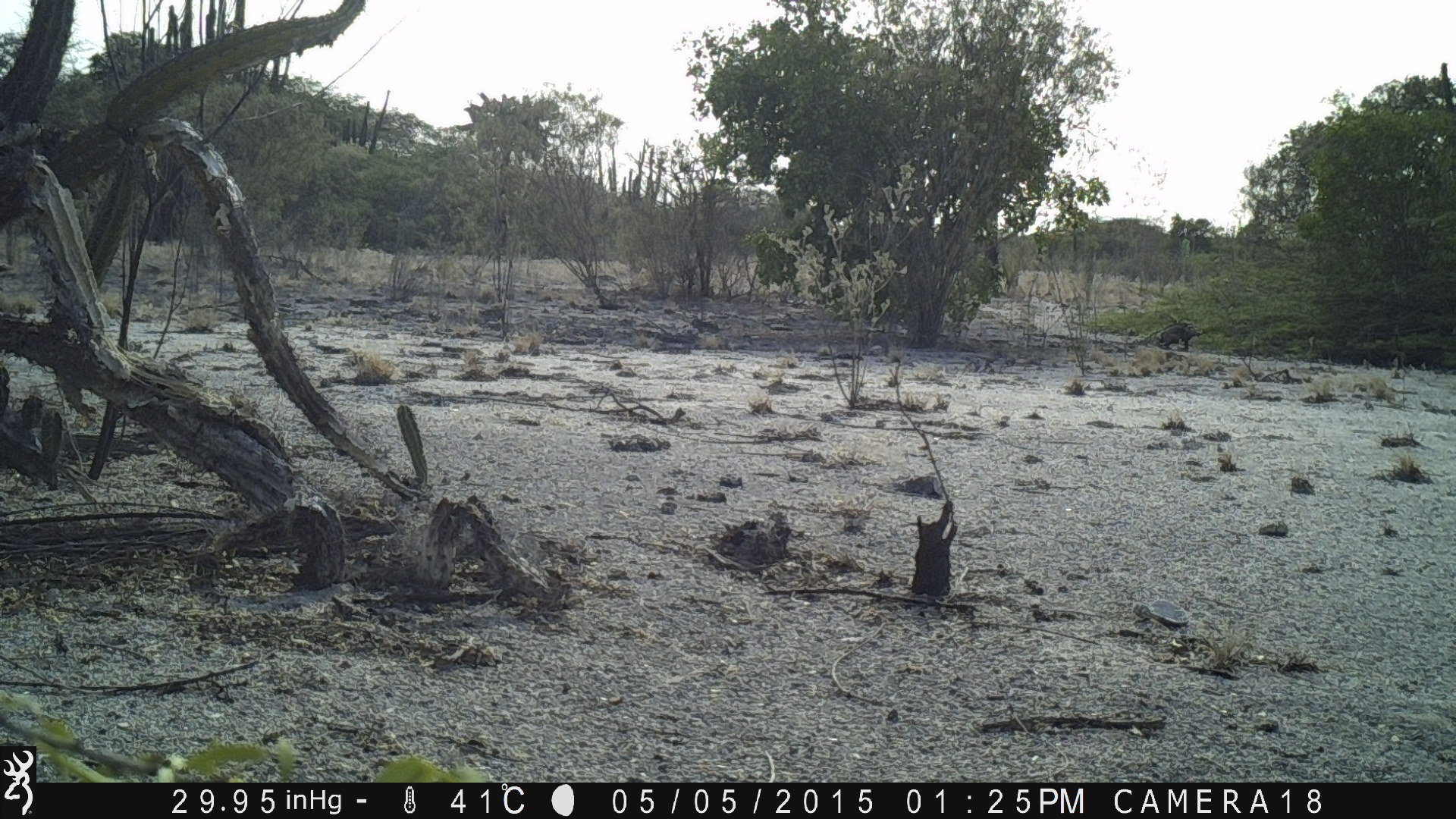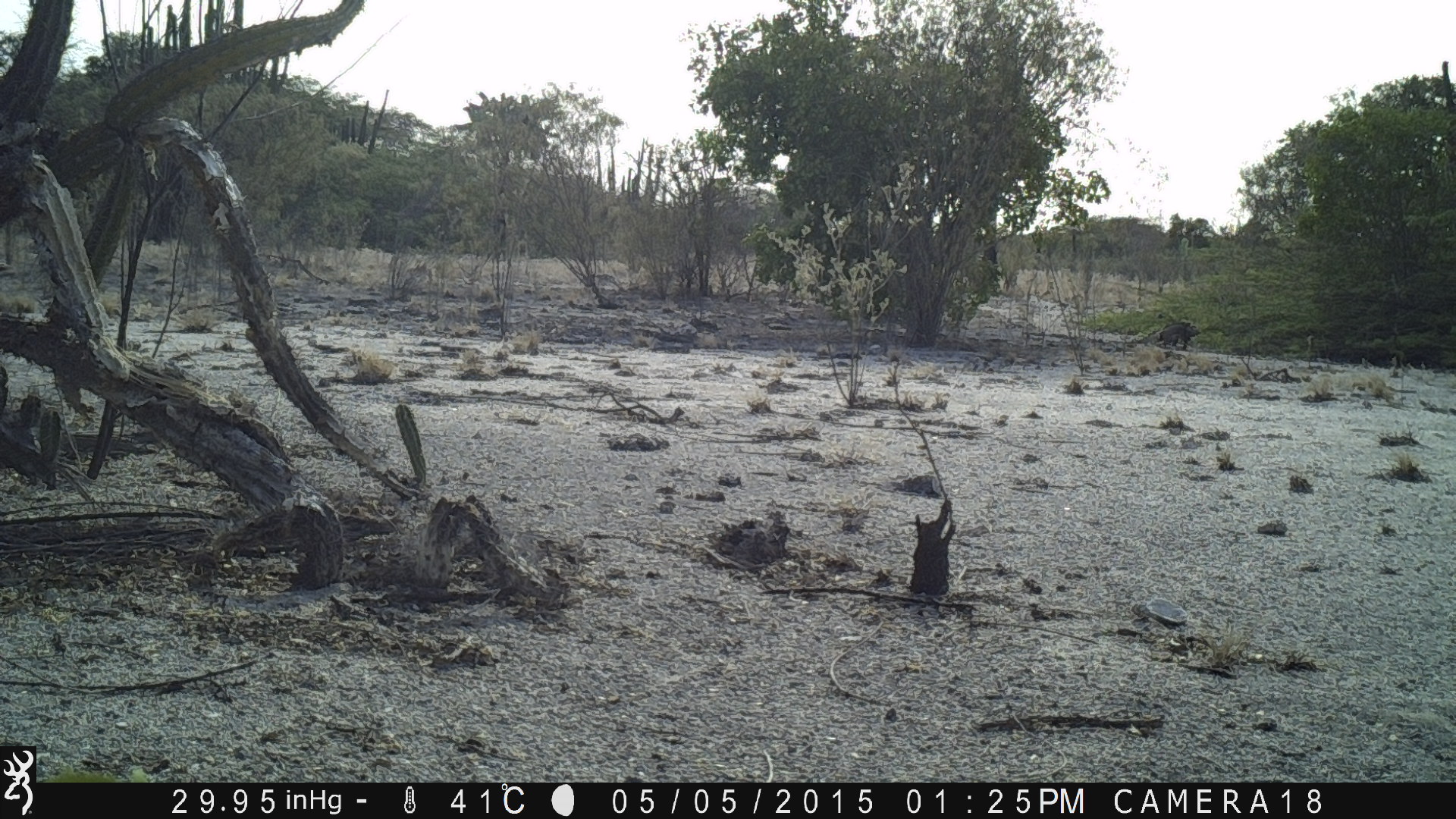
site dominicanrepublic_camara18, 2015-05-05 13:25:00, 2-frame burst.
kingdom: Animalia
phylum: Chordata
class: Reptilia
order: Squamata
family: Iguanidae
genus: Iguana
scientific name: Iguana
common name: typical iguanas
Iguana (typical iguanas).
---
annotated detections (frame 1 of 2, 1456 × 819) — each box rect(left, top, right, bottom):
iguana: rect(1123, 316, 1206, 355)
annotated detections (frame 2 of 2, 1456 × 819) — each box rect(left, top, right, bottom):
iguana: rect(1121, 322, 1206, 349)